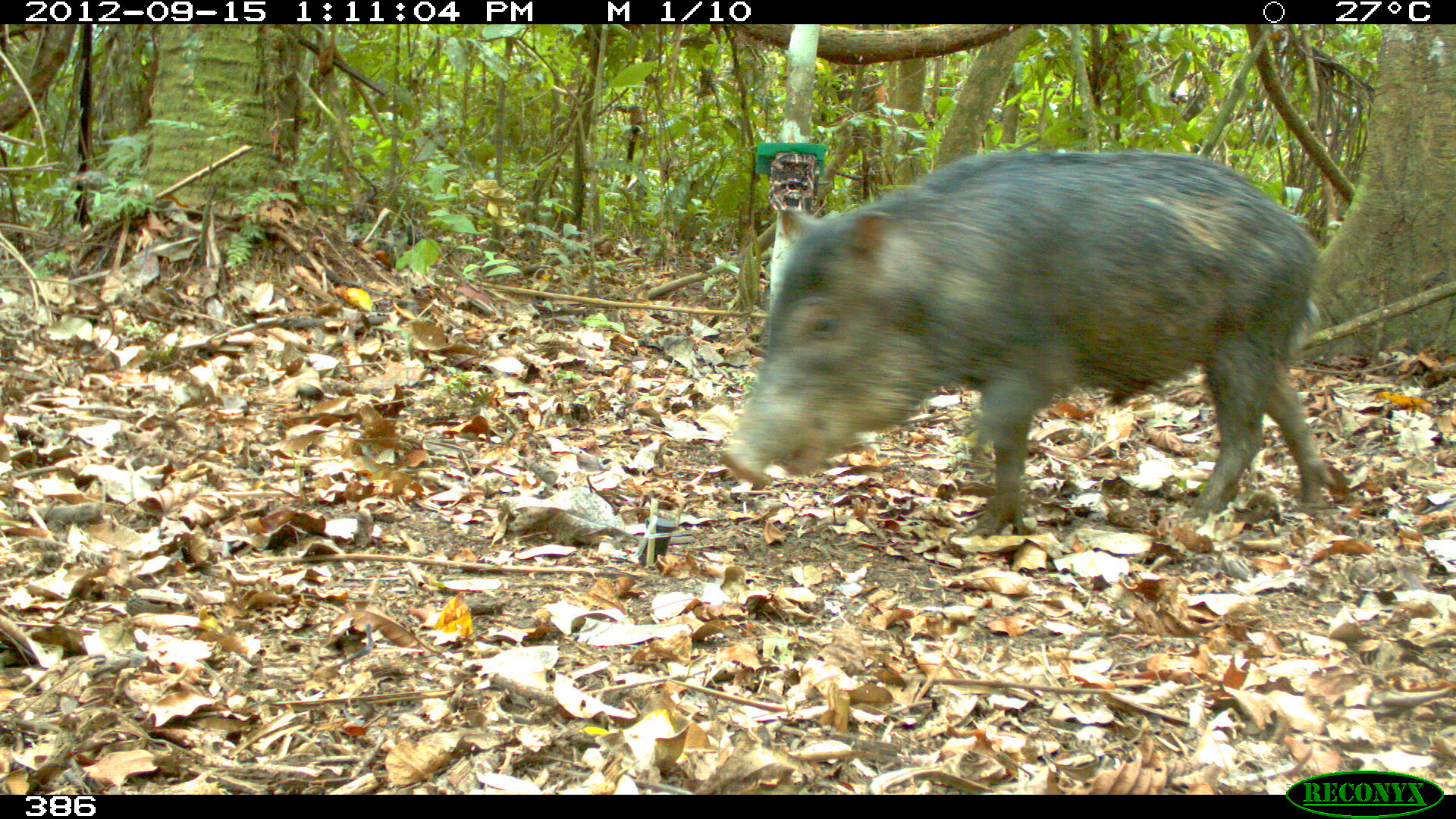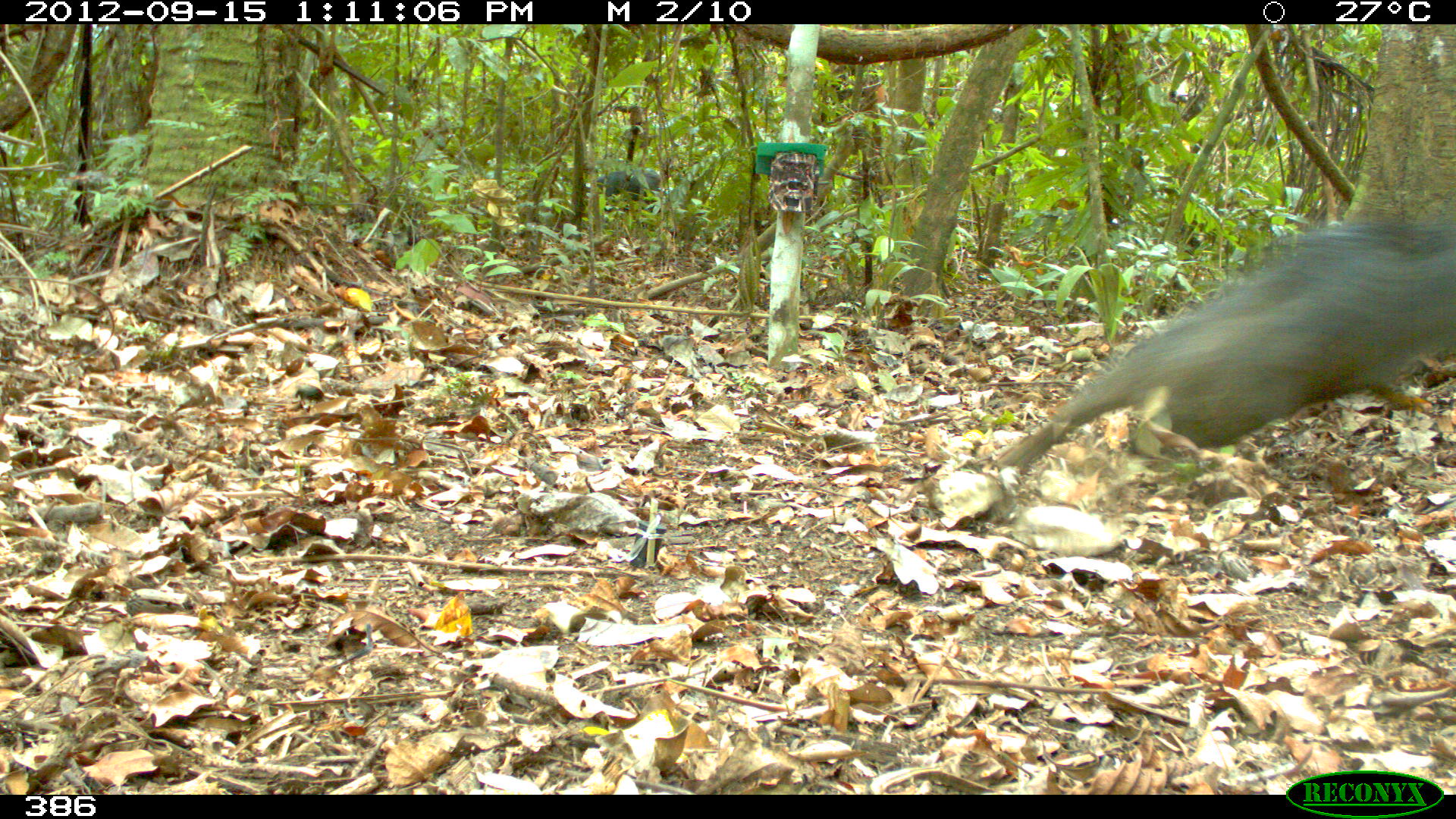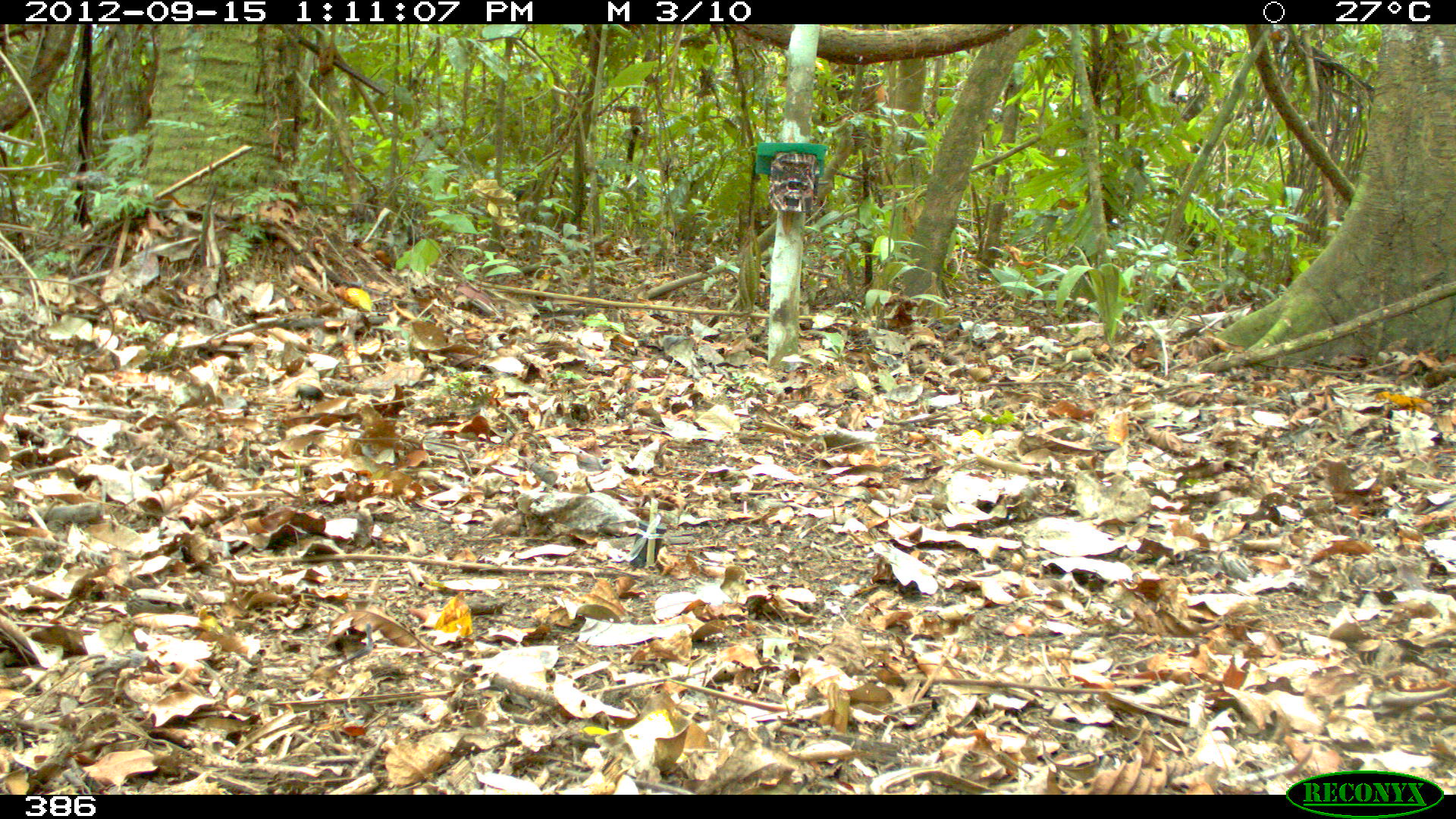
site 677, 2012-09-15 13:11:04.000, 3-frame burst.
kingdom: Animalia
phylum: Chordata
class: Mammalia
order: Artiodactyla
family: Tayassuidae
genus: Tayassu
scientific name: Tayassu pecari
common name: white-lipped peccary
Tayassu pecari (white-lipped peccary).